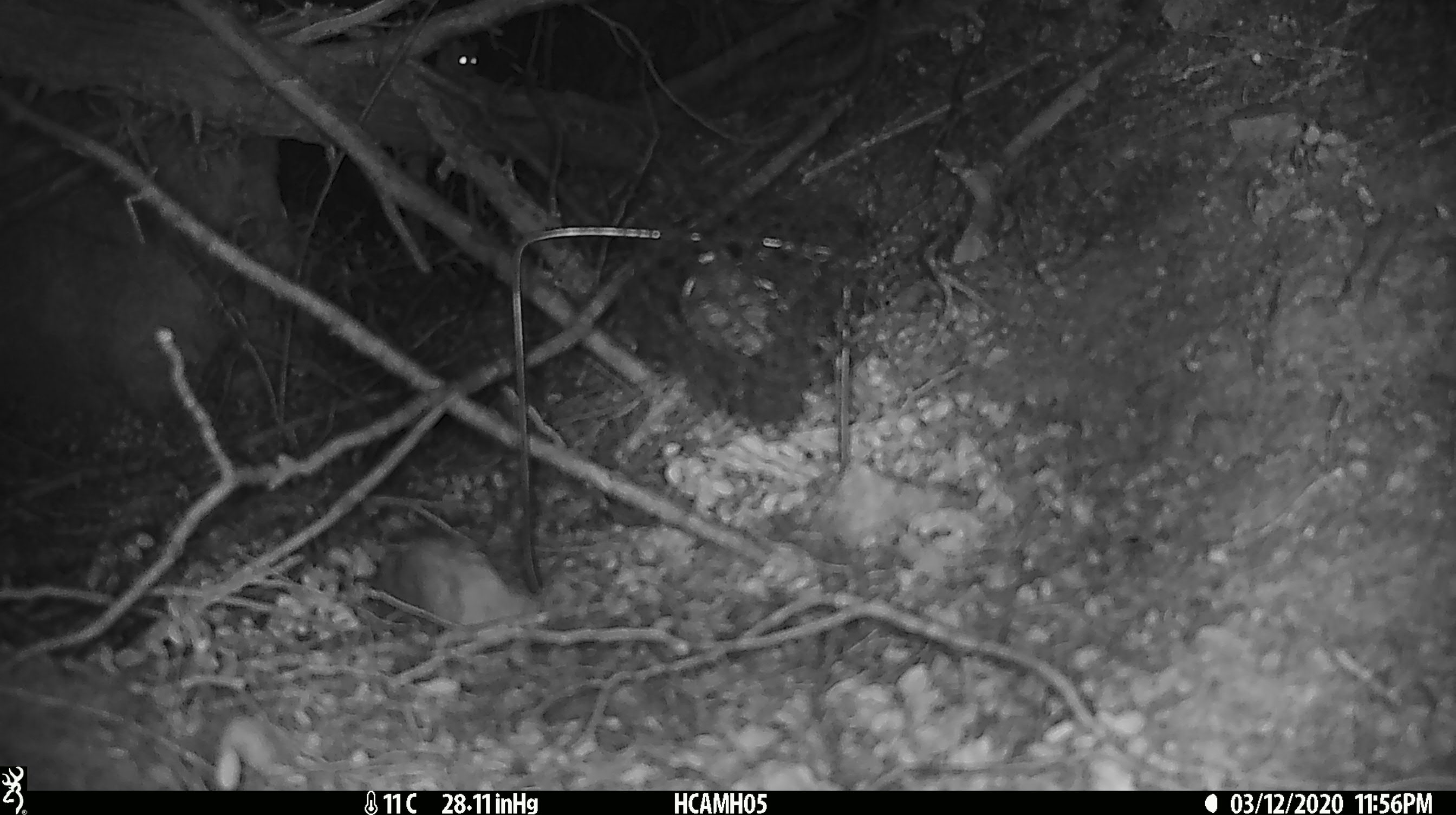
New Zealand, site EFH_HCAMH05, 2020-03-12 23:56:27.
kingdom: Animalia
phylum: Chordata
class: Mammalia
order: Rodentia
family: Muridae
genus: Mus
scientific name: Mus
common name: mouse